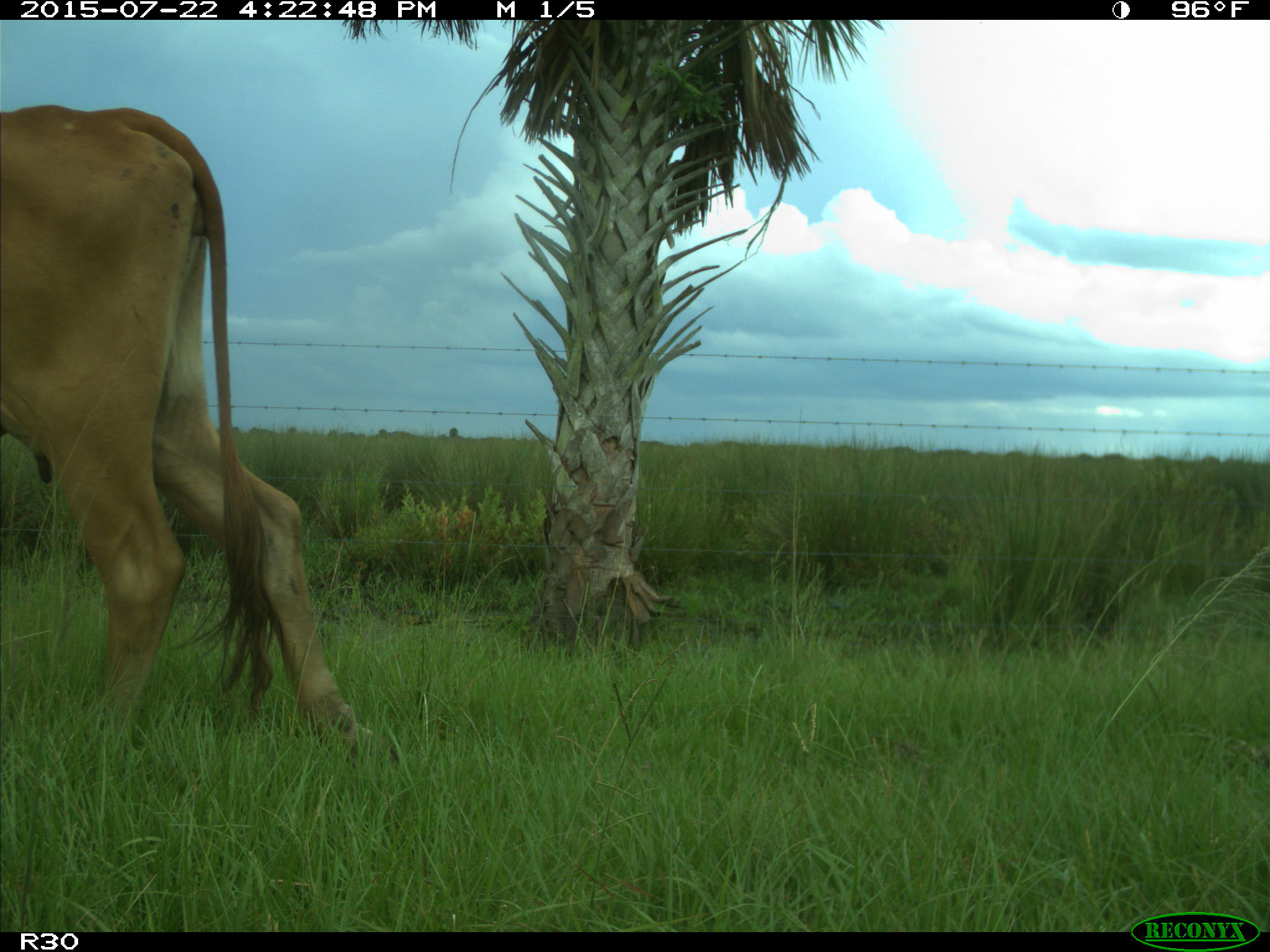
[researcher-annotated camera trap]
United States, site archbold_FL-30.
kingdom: Animalia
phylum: Chordata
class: Mammalia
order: Artiodactyla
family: Bovidae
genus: Bos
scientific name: Bos taurus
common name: domestic cow